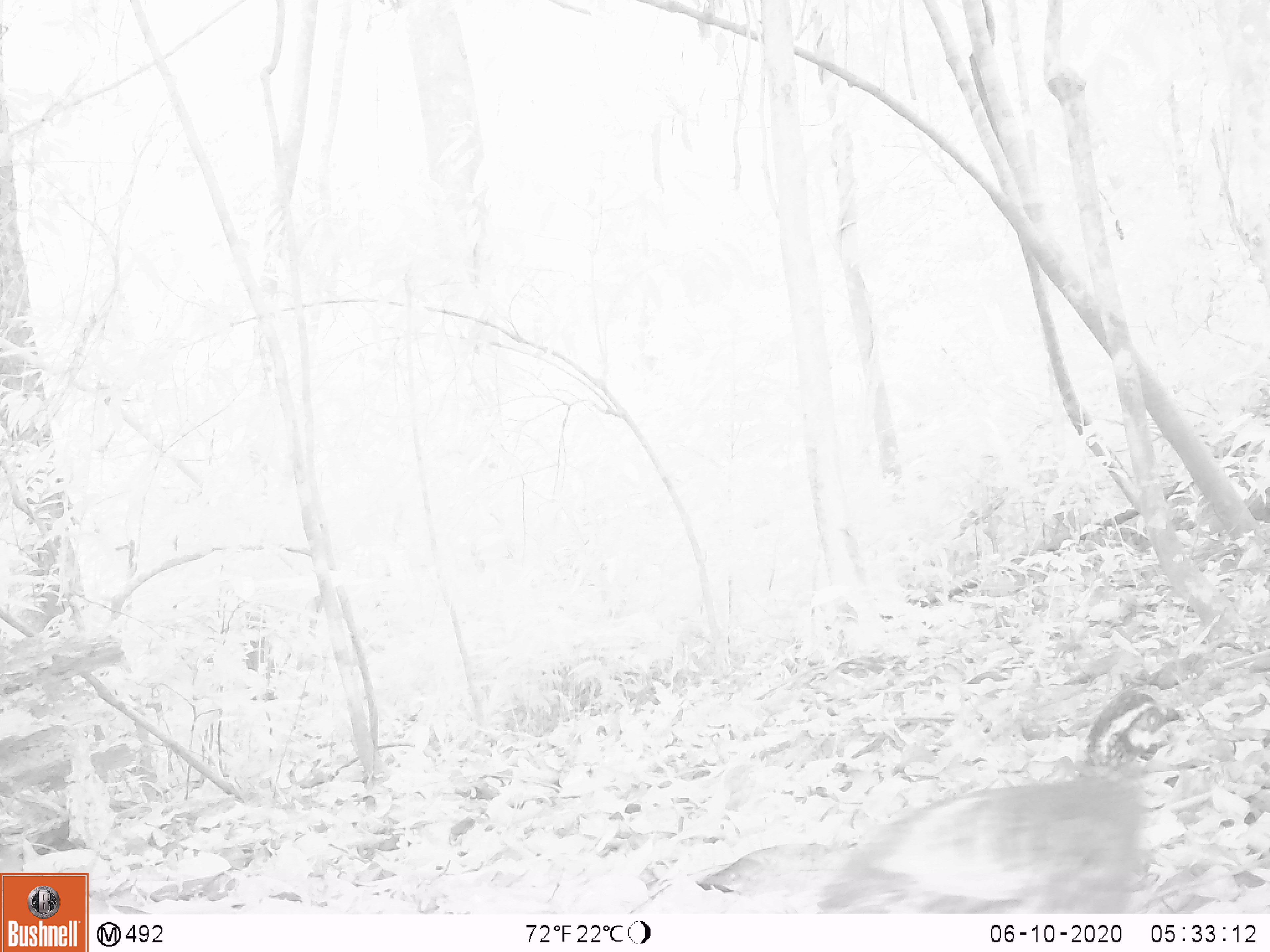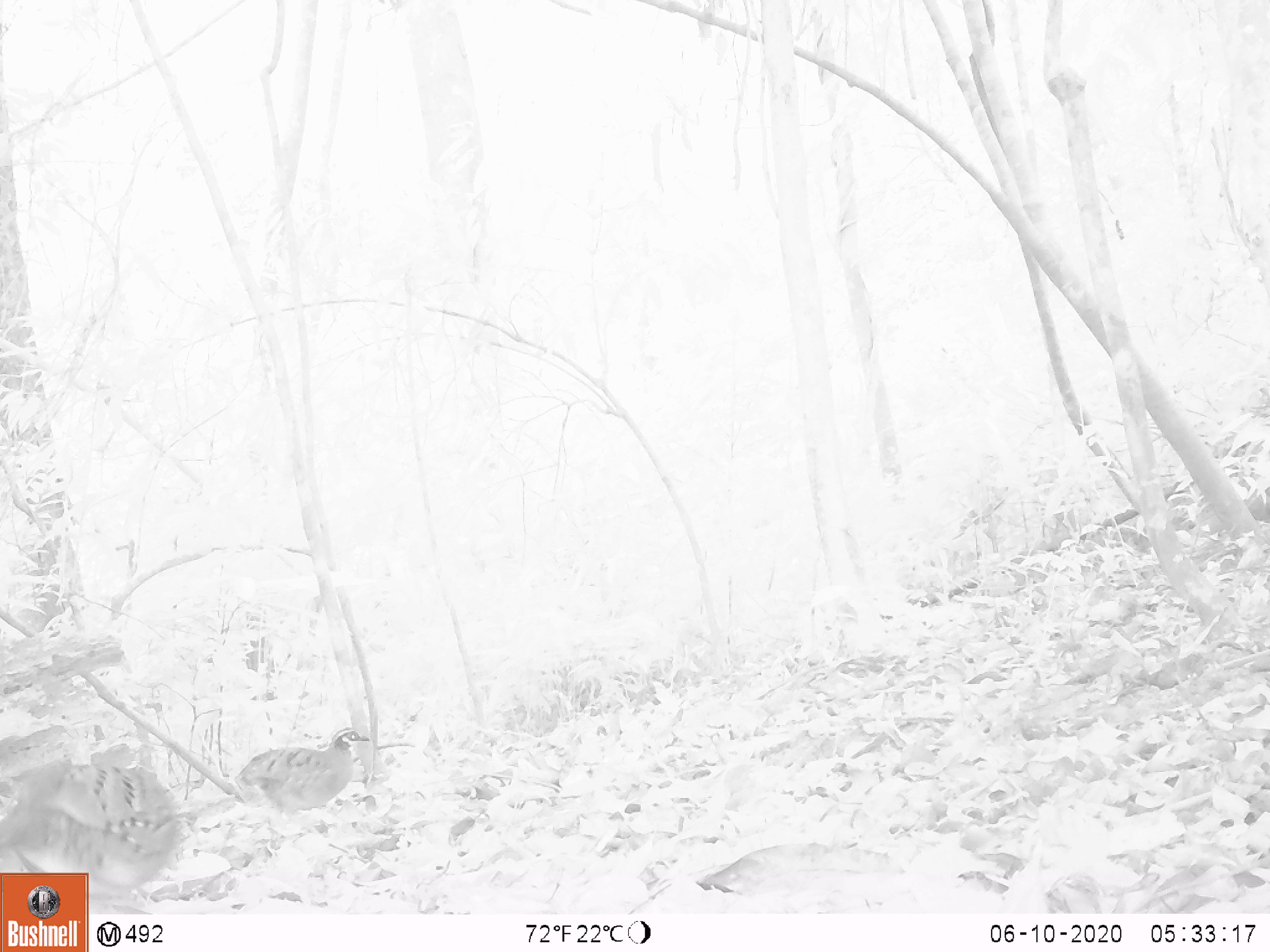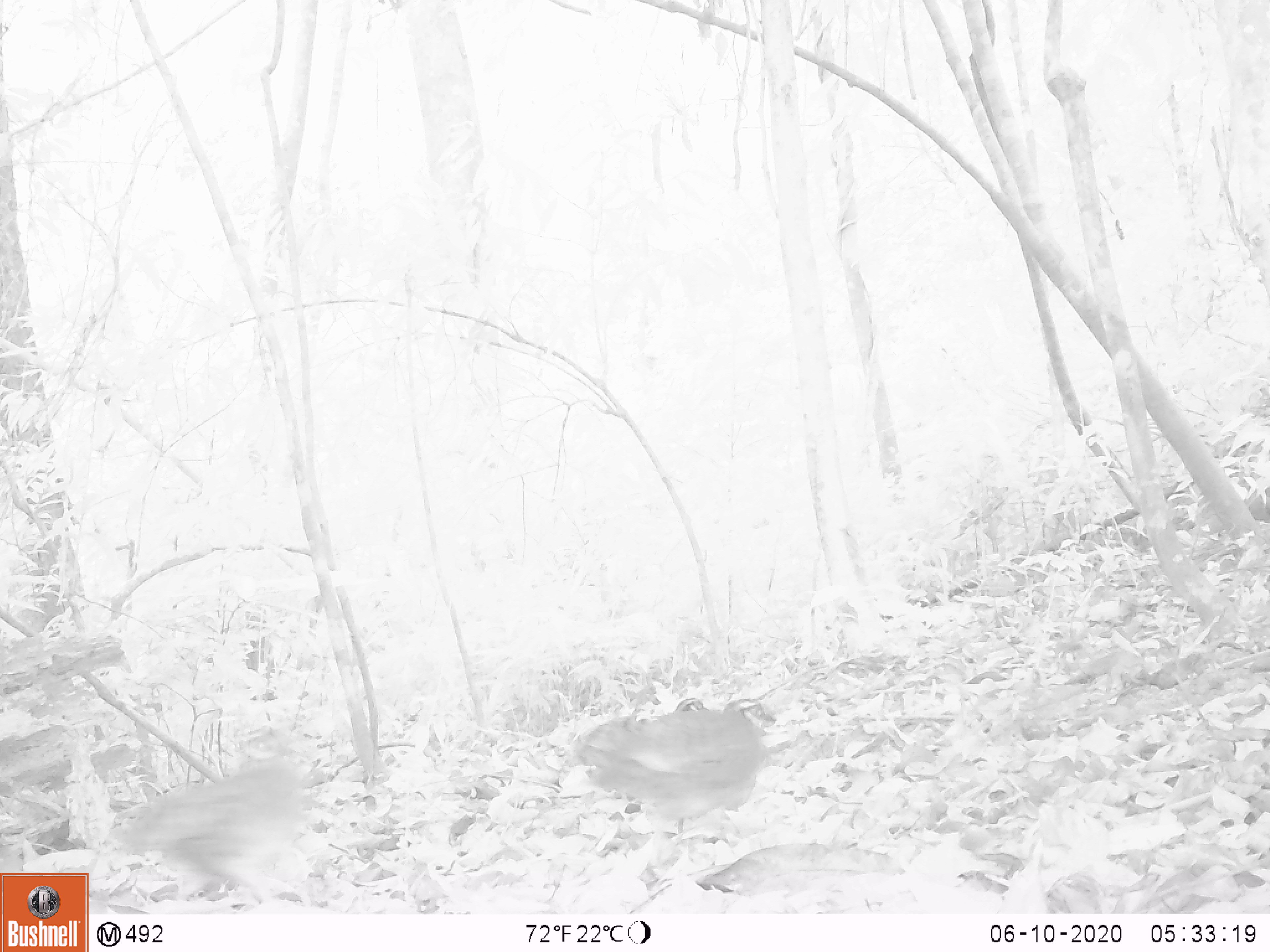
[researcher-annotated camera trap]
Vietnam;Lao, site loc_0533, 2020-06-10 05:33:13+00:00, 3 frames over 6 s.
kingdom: Animalia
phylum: Chordata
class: Aves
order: Galliformes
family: Phasianidae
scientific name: Phasianidae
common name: partridge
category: unidentified partridge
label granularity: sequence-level